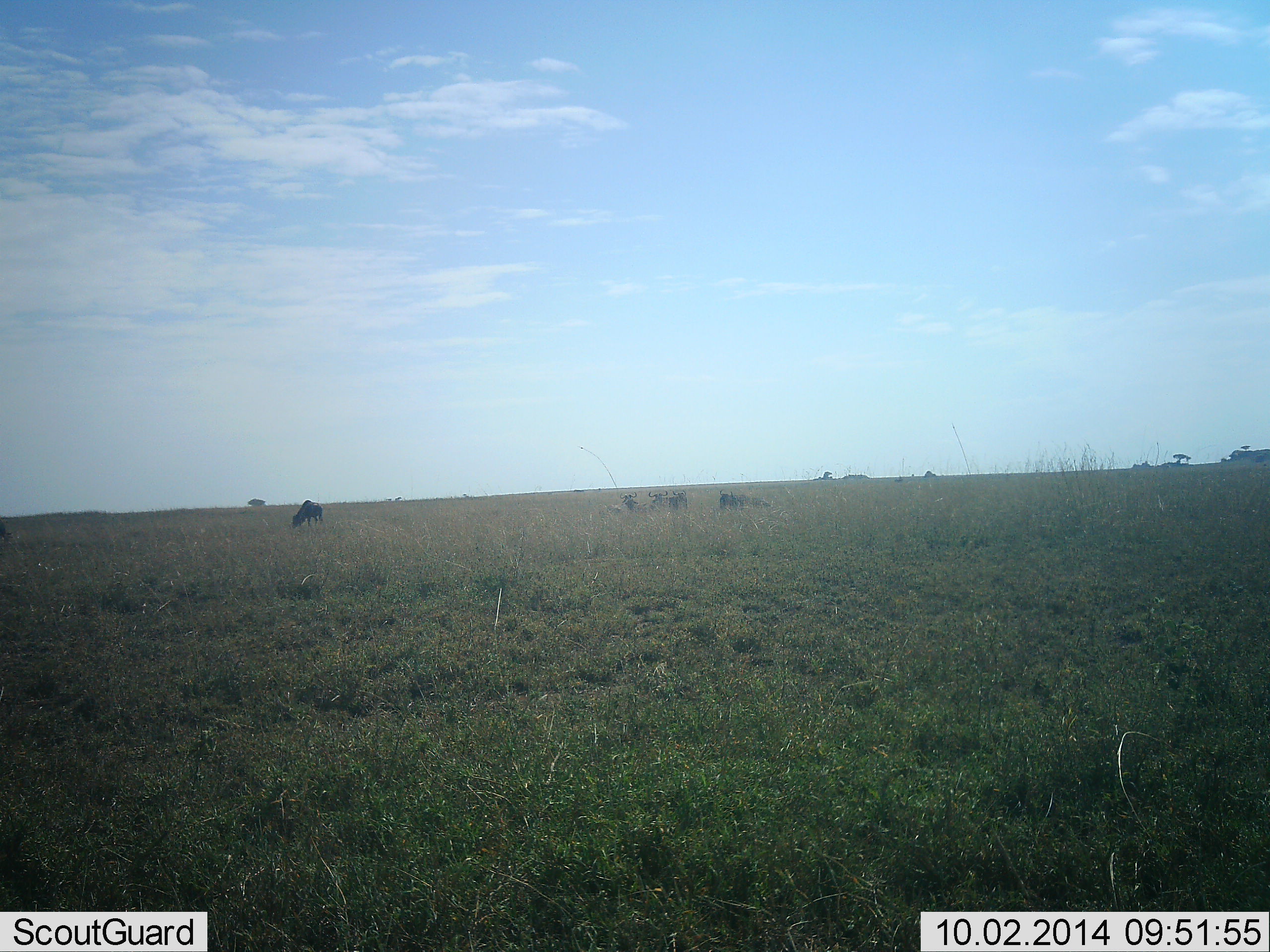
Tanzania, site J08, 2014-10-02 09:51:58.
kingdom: Animalia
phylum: Chordata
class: Mammalia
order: Artiodactyla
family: Bovidae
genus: Connochaetes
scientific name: Connochaetes taurinus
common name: blue wildebeest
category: wildebeest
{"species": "wildebeest (blue wildebeest) (Connochaetes taurinus)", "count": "4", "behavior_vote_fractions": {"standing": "20%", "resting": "20%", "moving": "0%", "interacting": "0%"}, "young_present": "0%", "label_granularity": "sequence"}